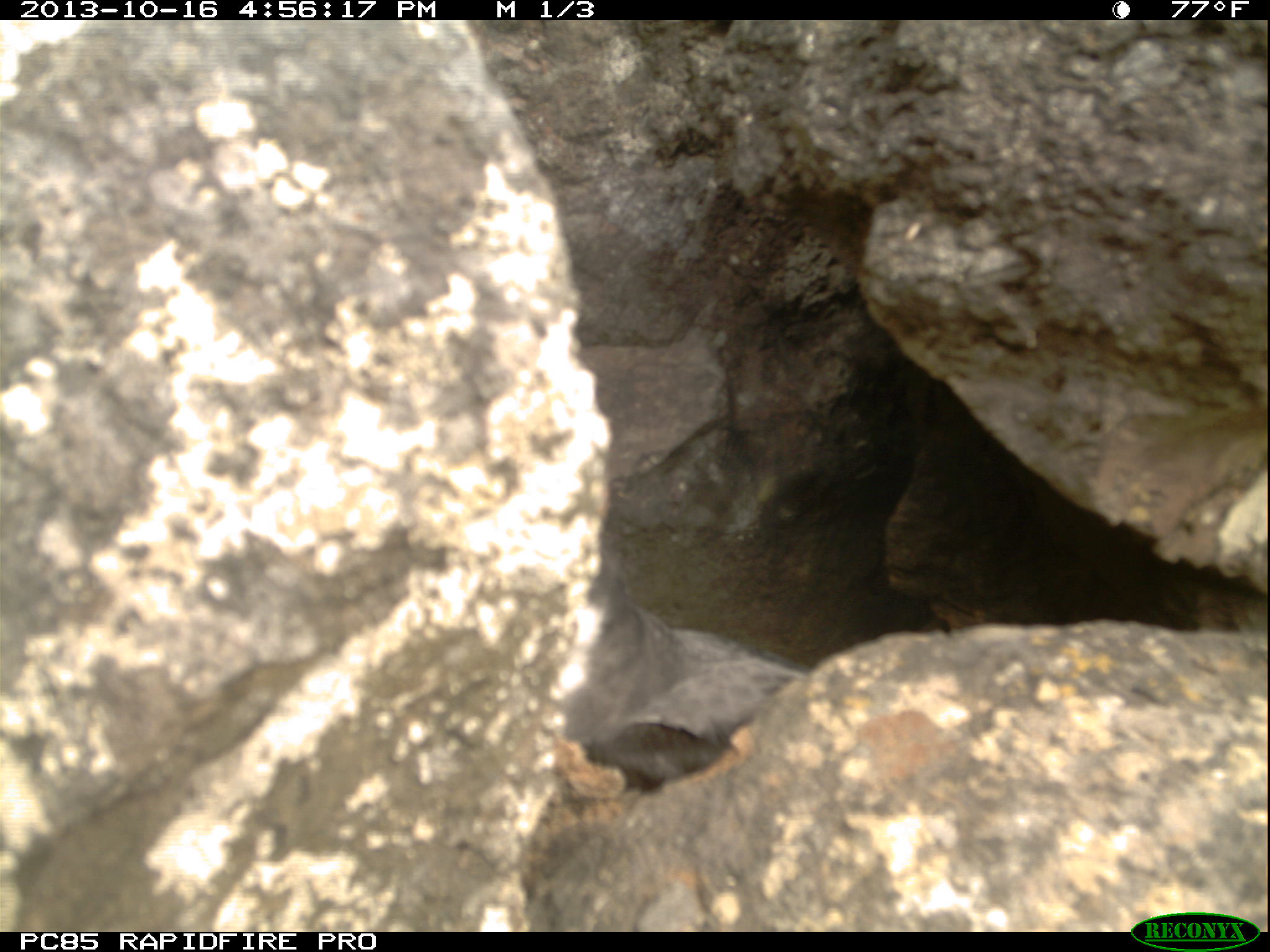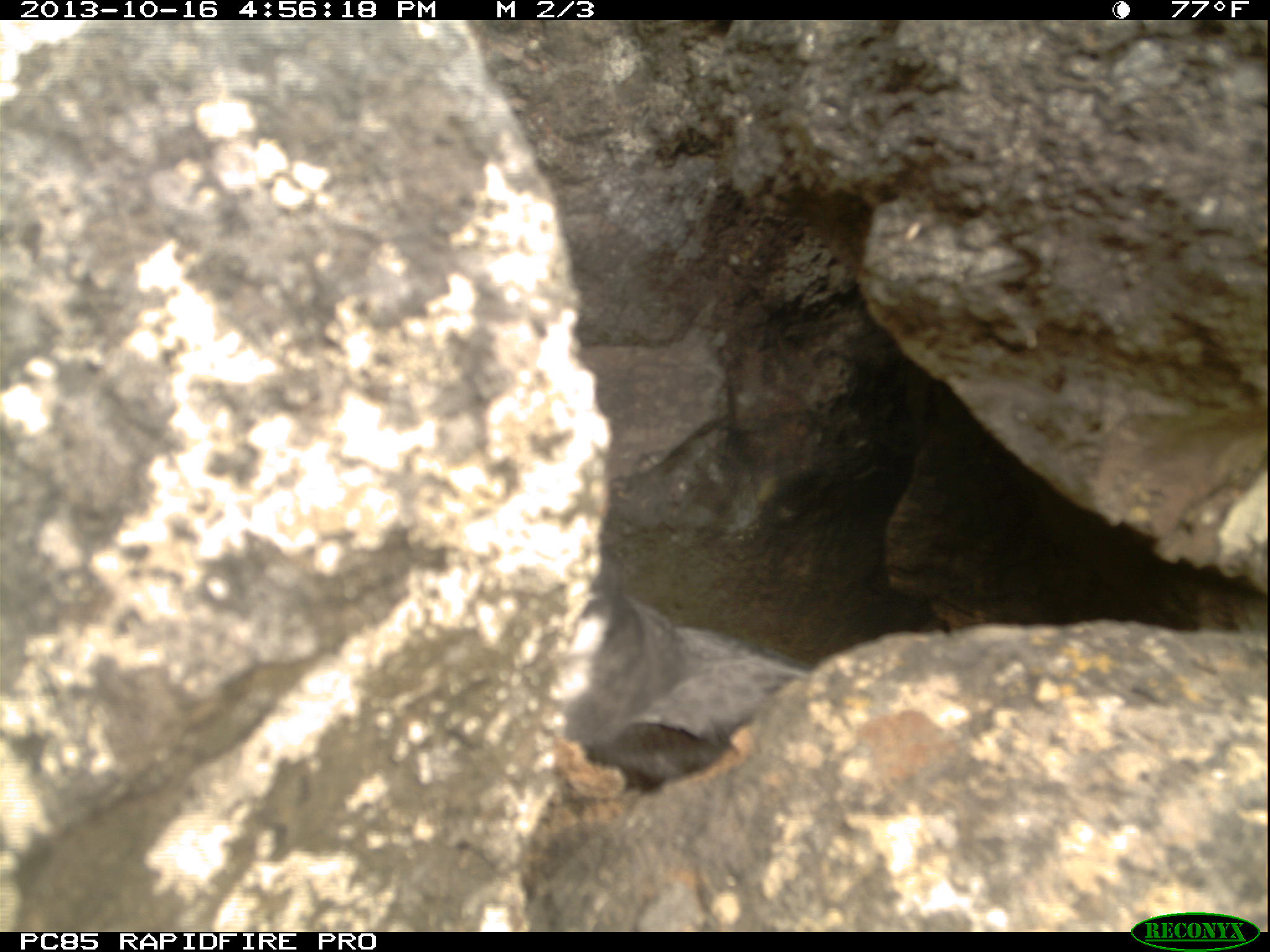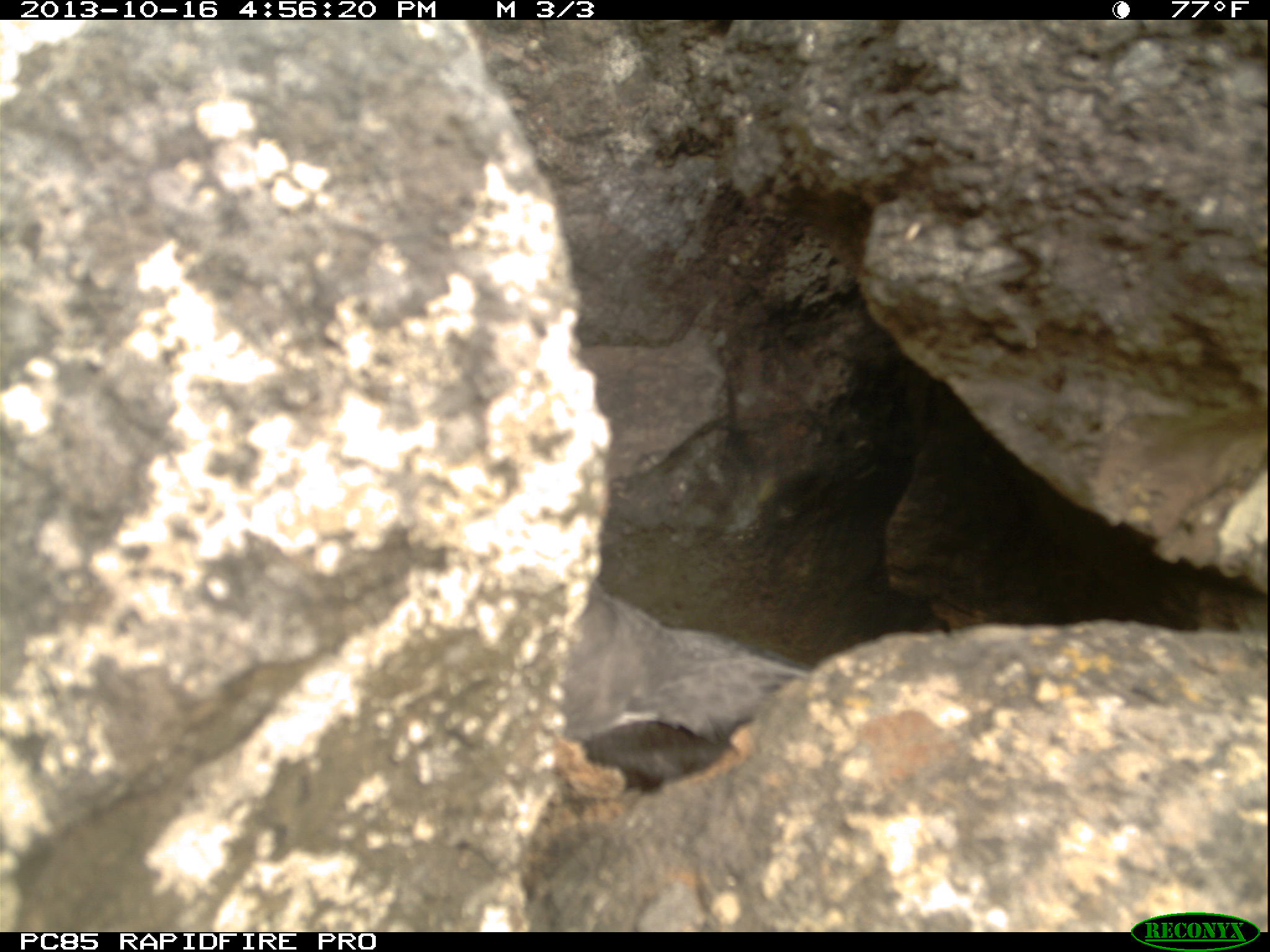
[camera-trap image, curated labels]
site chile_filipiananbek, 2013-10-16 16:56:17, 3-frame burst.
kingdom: Animalia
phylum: Chordata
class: Aves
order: Procellariiformes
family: Procellariidae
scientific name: Procellariidae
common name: petrel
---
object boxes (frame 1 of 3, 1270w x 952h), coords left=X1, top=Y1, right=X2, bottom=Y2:
petrel: left=551, top=492, right=820, bottom=780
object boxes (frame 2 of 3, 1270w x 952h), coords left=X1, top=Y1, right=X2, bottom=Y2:
petrel: left=566, top=527, right=812, bottom=791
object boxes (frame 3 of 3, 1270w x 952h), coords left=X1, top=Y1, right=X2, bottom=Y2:
petrel: left=562, top=577, right=814, bottom=791